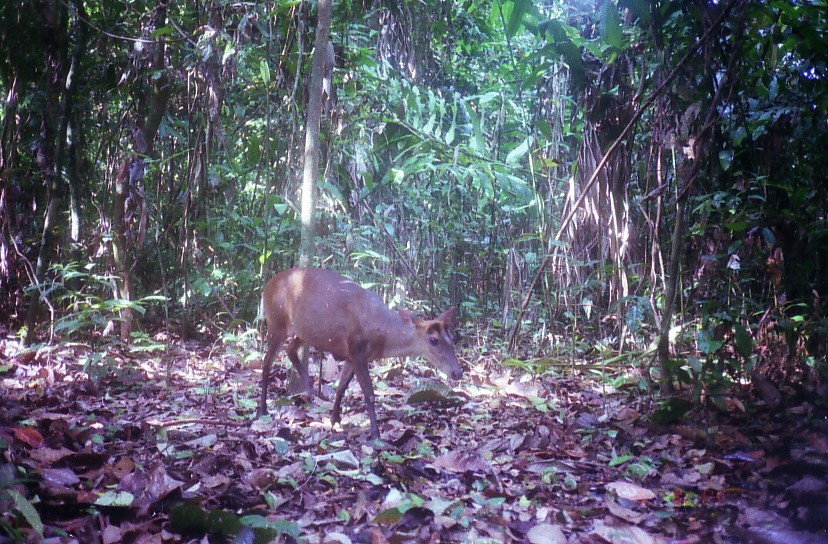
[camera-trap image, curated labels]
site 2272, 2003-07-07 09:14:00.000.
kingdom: Animalia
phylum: Chordata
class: Mammalia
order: Artiodactyla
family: Cervidae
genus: Muntiacus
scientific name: Muntiacus muntjak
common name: southern red muntjac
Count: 1.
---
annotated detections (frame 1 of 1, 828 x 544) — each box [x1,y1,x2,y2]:
muntiacus muntjak: [257,266,463,441]